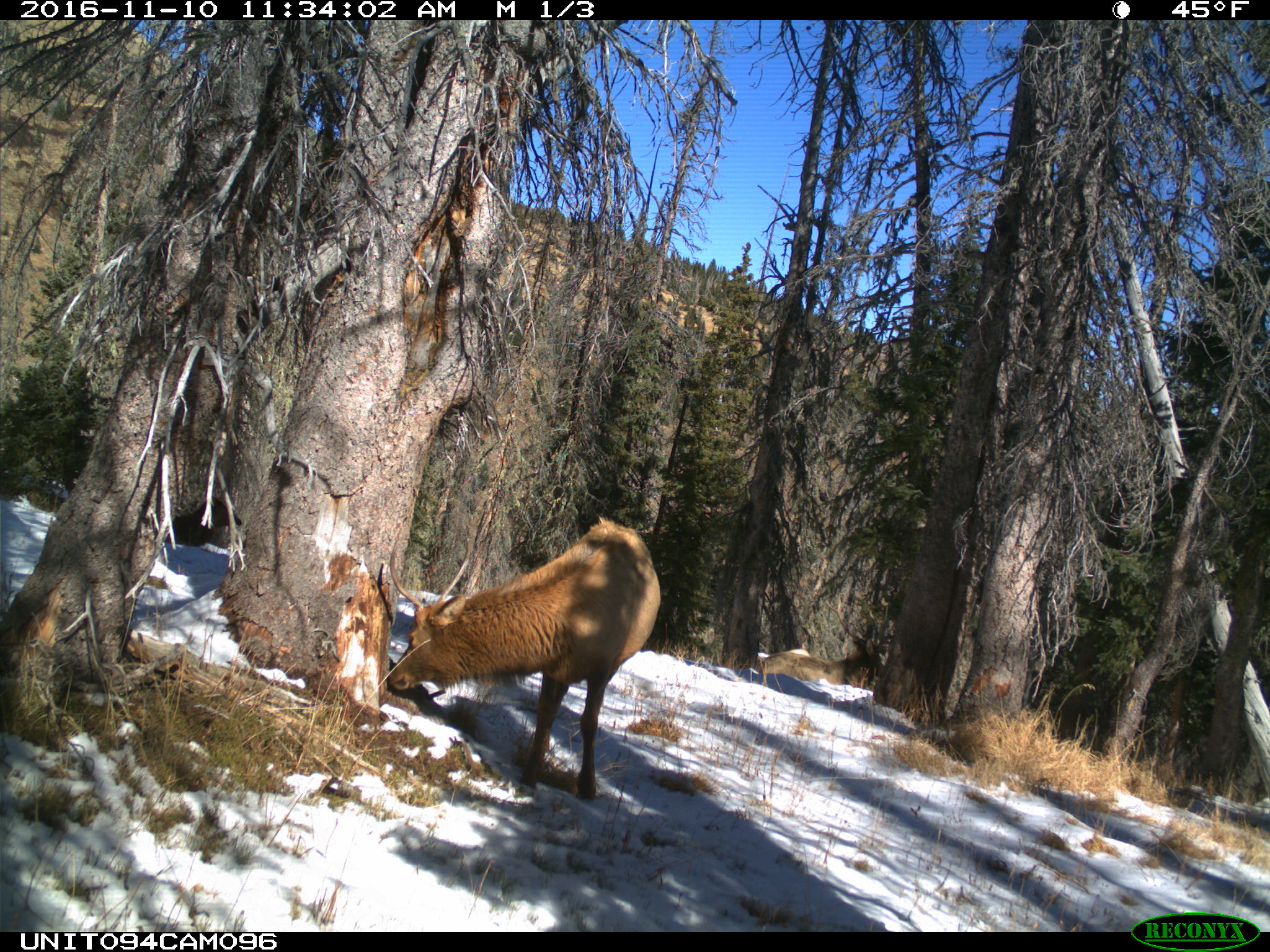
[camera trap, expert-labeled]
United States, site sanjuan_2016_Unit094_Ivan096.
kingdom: Animalia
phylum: Chordata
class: Mammalia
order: Artiodactyla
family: Cervidae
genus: Cervus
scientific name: Cervus elaphus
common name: red deer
Cervus elaphus (red deer).